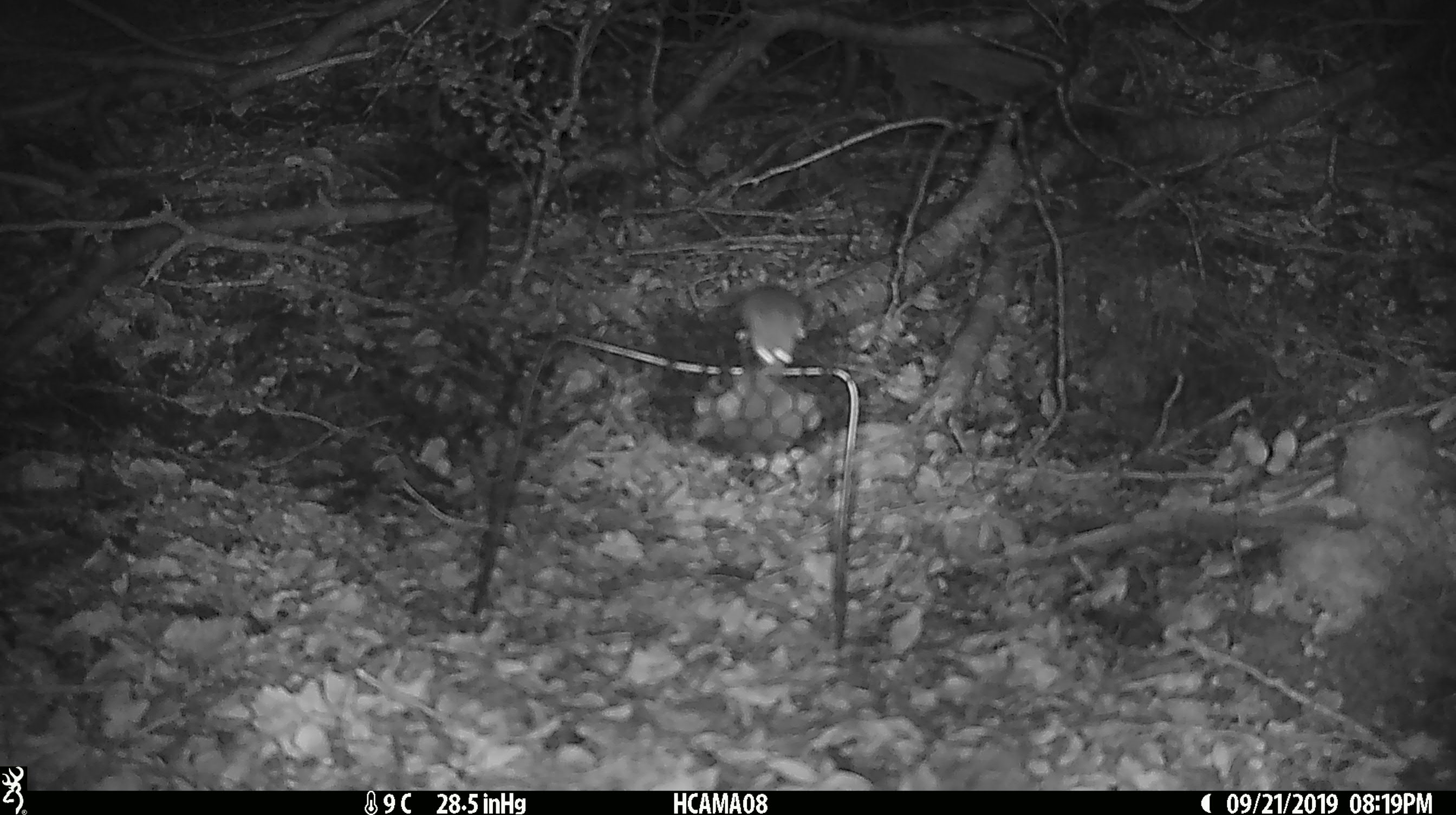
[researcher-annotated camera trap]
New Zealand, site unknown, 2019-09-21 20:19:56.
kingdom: Animalia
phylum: Chordata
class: Mammalia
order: Rodentia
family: Muridae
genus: Mus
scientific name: Mus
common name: mouse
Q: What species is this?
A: Mouse (Mus).